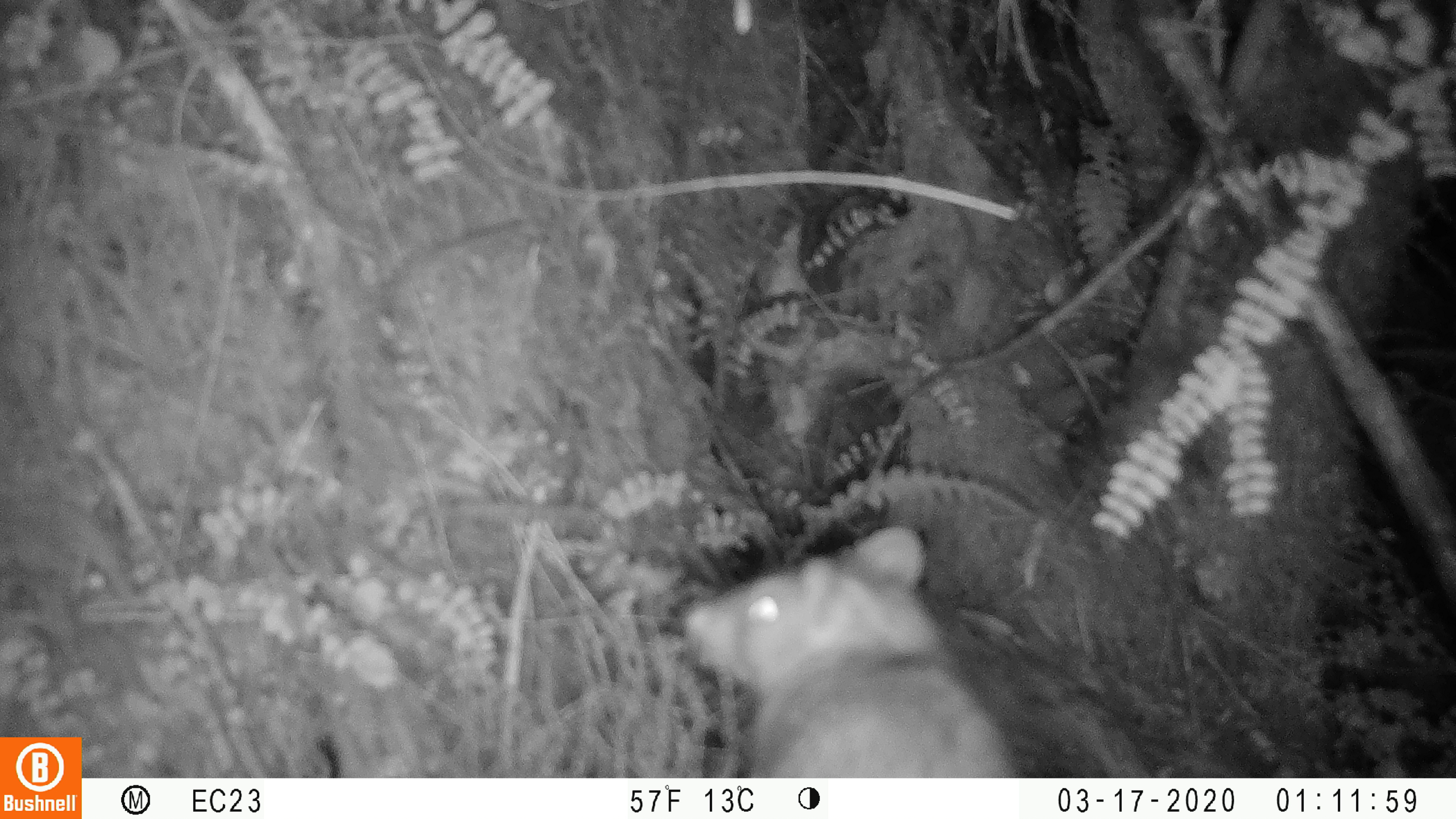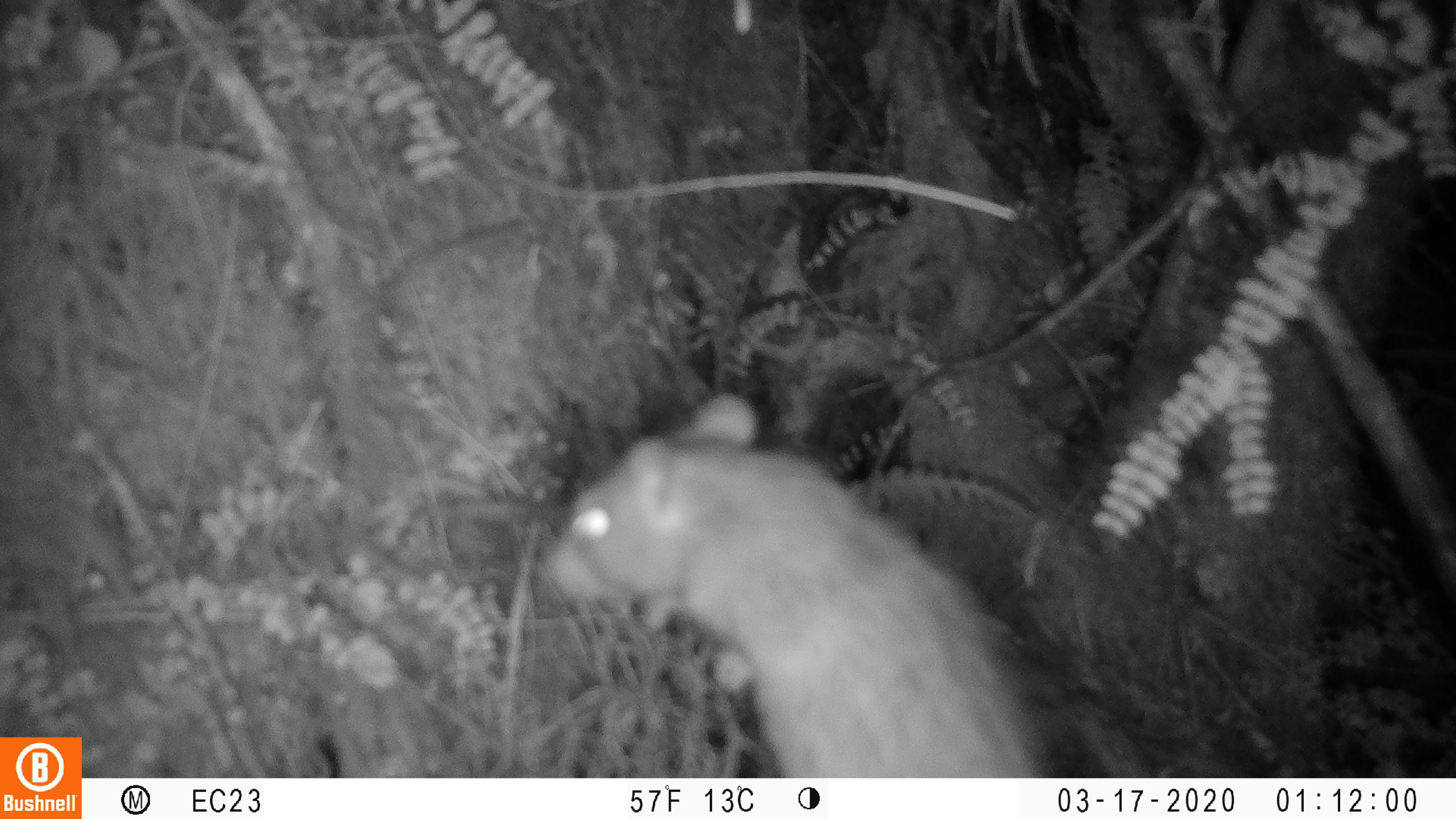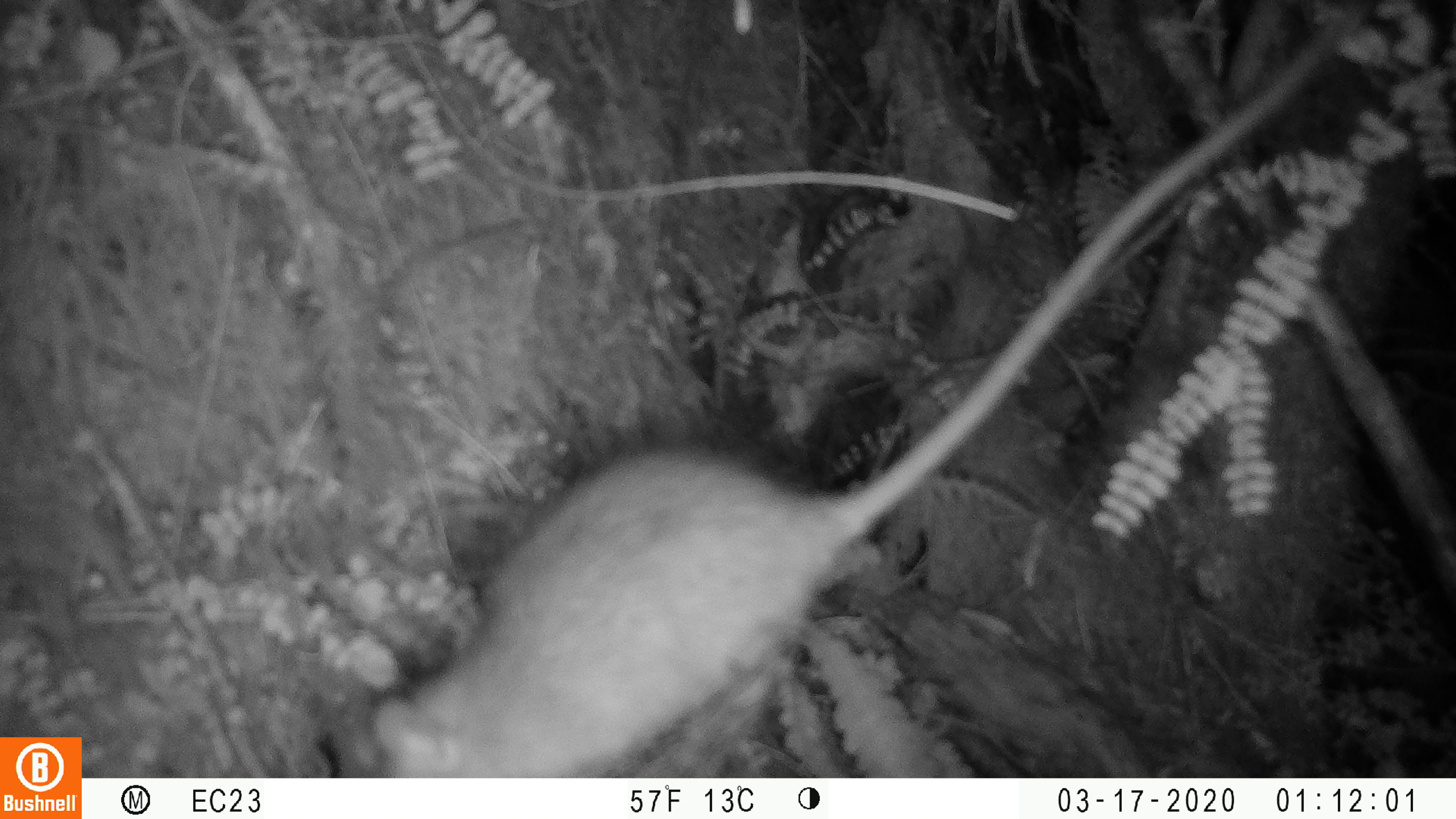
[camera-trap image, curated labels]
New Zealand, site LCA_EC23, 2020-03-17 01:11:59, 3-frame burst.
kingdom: Animalia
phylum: Chordata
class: Mammalia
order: Rodentia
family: Muridae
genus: Rattus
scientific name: Rattus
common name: rat